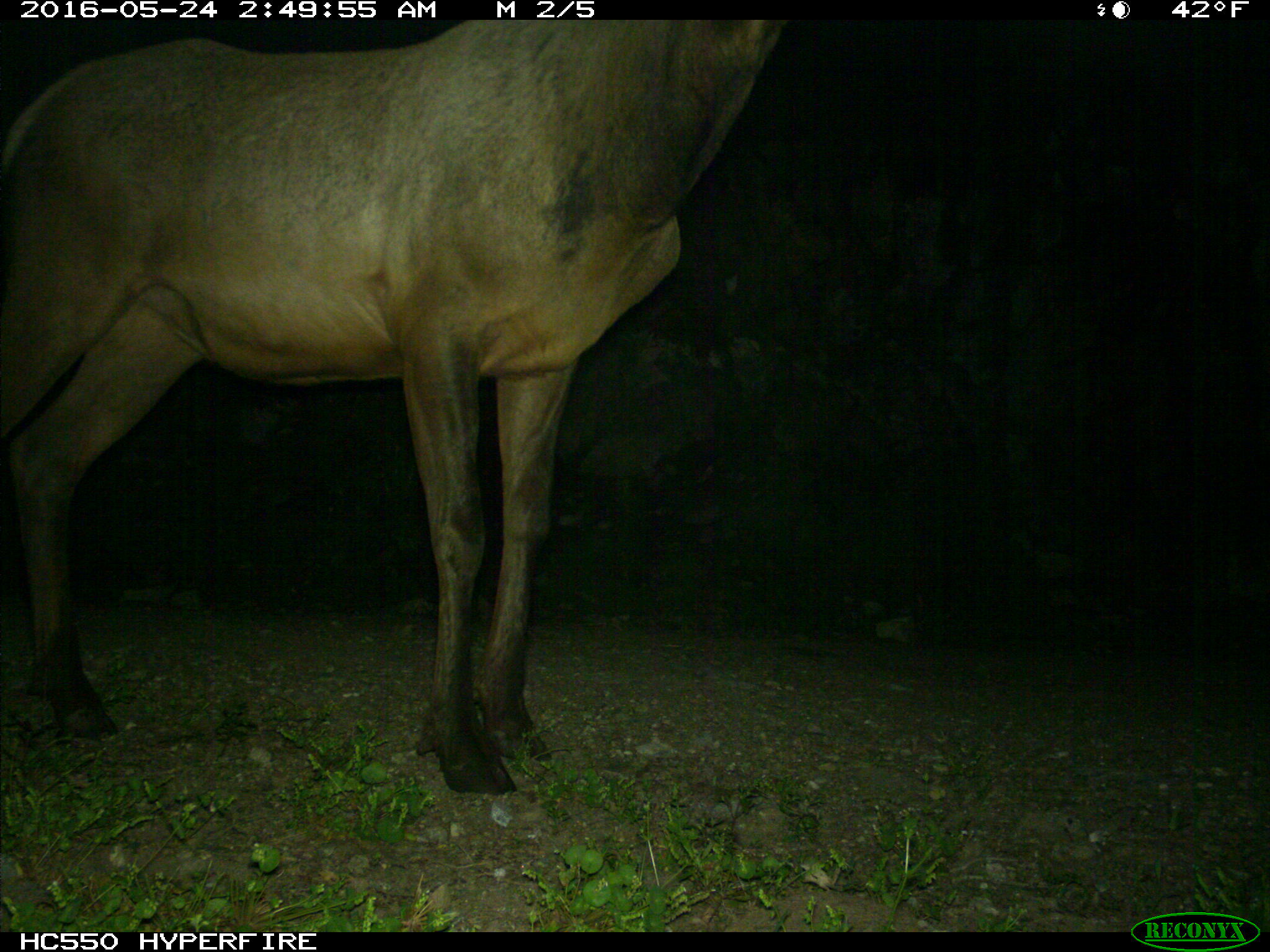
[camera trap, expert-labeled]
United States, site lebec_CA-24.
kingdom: Animalia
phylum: Chordata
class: Mammalia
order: Artiodactyla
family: Cervidae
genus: Cervus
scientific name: Cervus canadensis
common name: elk